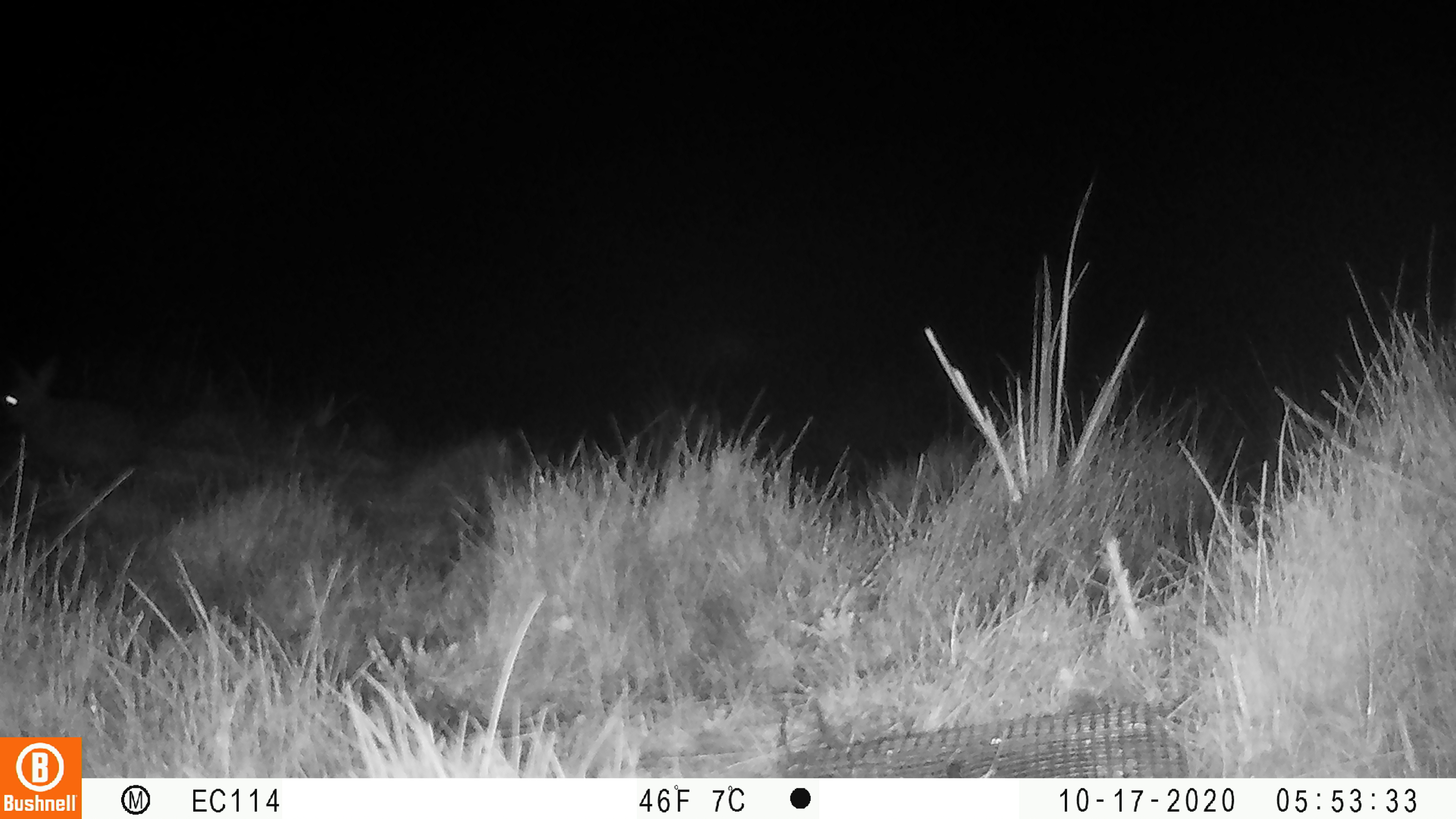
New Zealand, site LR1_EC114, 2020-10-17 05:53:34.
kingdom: Animalia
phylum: Chordata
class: Mammalia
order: Lagomorpha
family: Leporidae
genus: Oryctolagus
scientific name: Oryctolagus cuniculus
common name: european rabbit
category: rabbit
Rabbit (european rabbit) (Oryctolagus cuniculus).